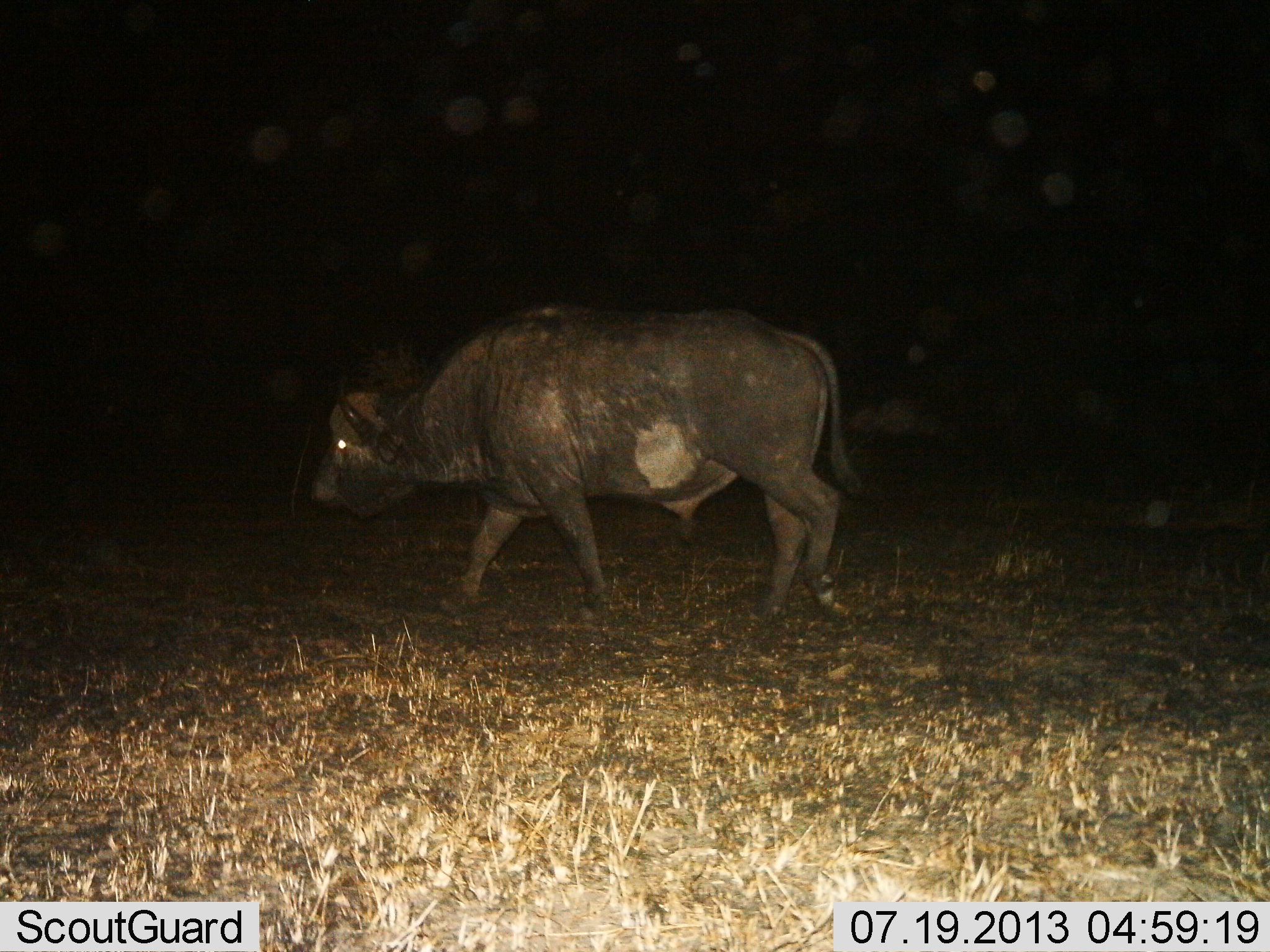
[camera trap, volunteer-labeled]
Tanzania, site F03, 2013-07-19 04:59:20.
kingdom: Animalia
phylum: Chordata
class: Mammalia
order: Artiodactyla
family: Bovidae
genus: Syncerus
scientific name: Syncerus caffer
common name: cape buffalo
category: buffalo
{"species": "buffalo (cape buffalo) (Syncerus caffer)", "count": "1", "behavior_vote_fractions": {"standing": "0%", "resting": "0%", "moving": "100%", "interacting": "0%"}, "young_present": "0%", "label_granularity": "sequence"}